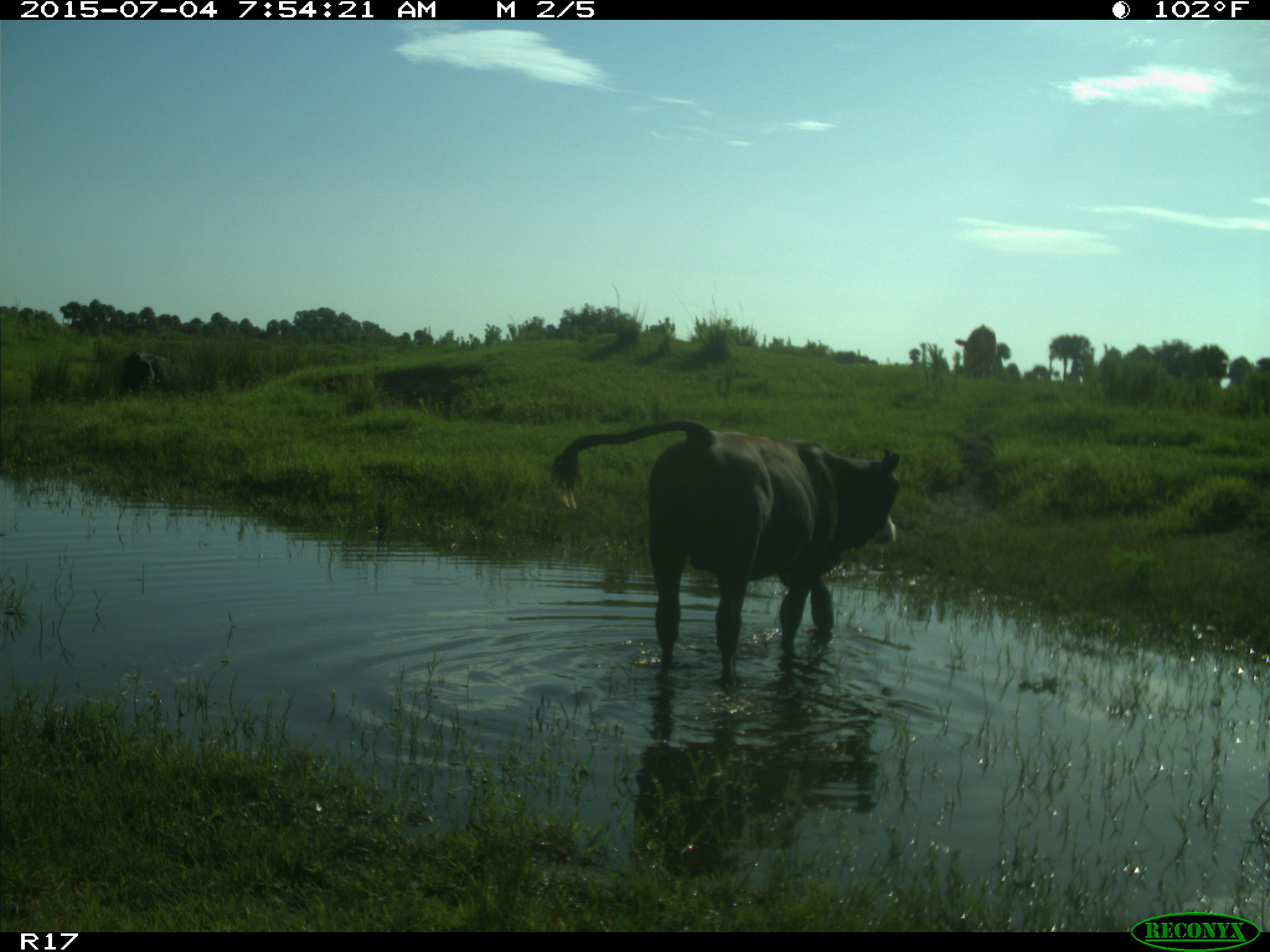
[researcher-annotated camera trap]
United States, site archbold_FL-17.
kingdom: Animalia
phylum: Chordata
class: Mammalia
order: Artiodactyla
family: Bovidae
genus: Bos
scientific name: Bos taurus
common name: domestic cow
Bos taurus (domestic cow).